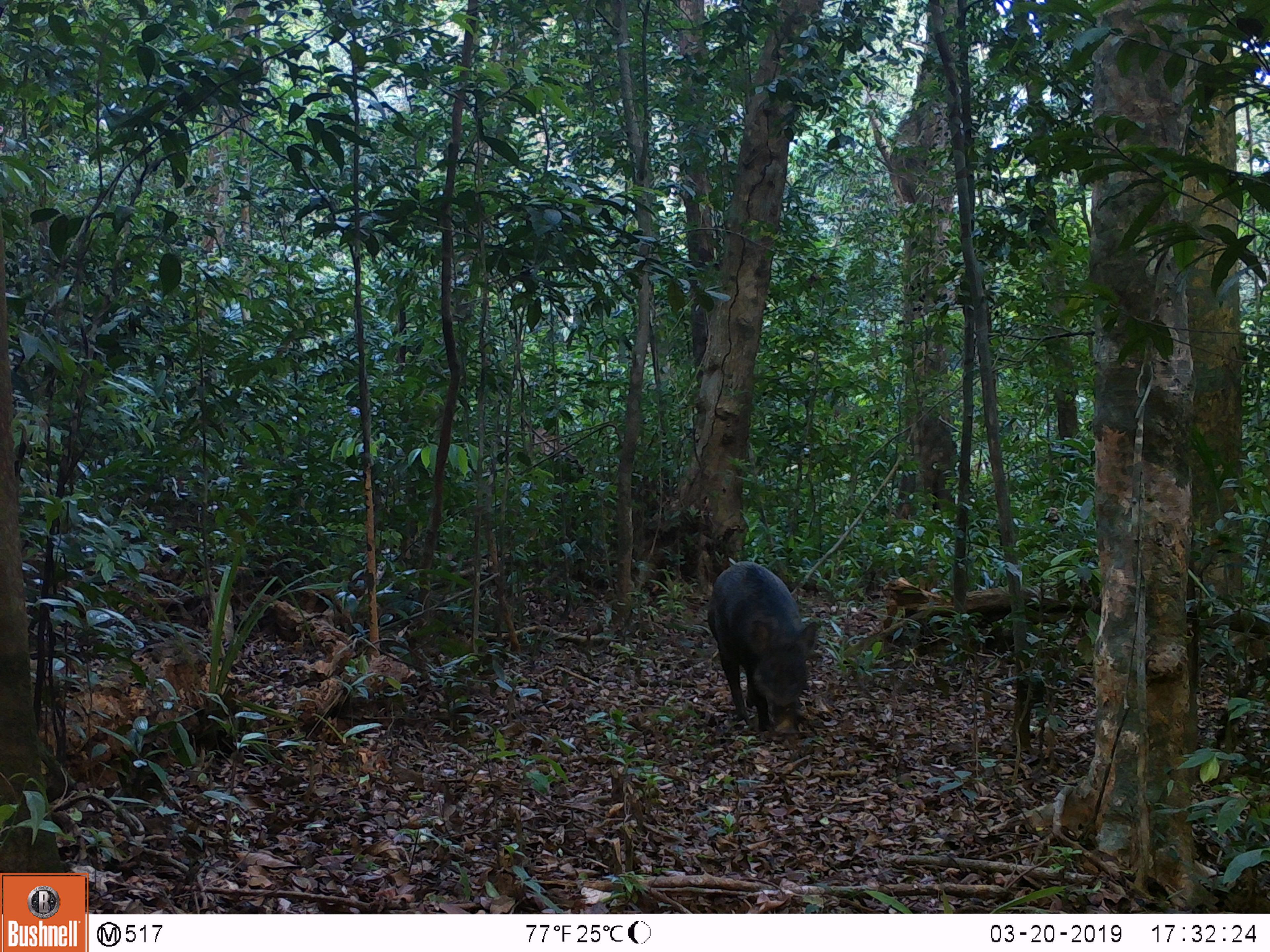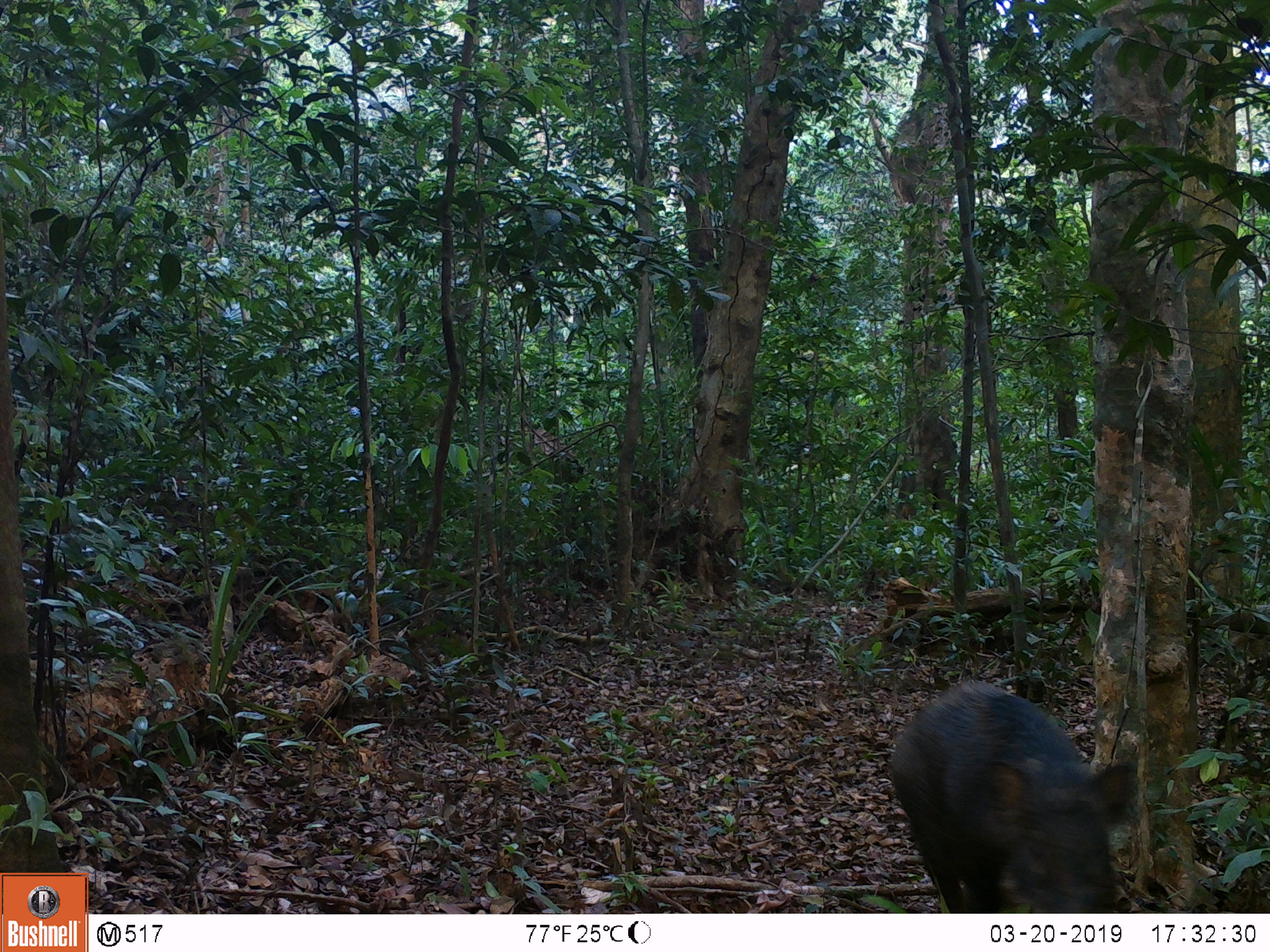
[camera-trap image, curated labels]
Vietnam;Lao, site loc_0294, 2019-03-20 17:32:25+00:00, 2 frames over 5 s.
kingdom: Animalia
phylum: Chordata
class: Mammalia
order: Artiodactyla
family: Suidae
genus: Sus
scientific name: Sus scrofa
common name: eurasian wild pig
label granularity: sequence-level